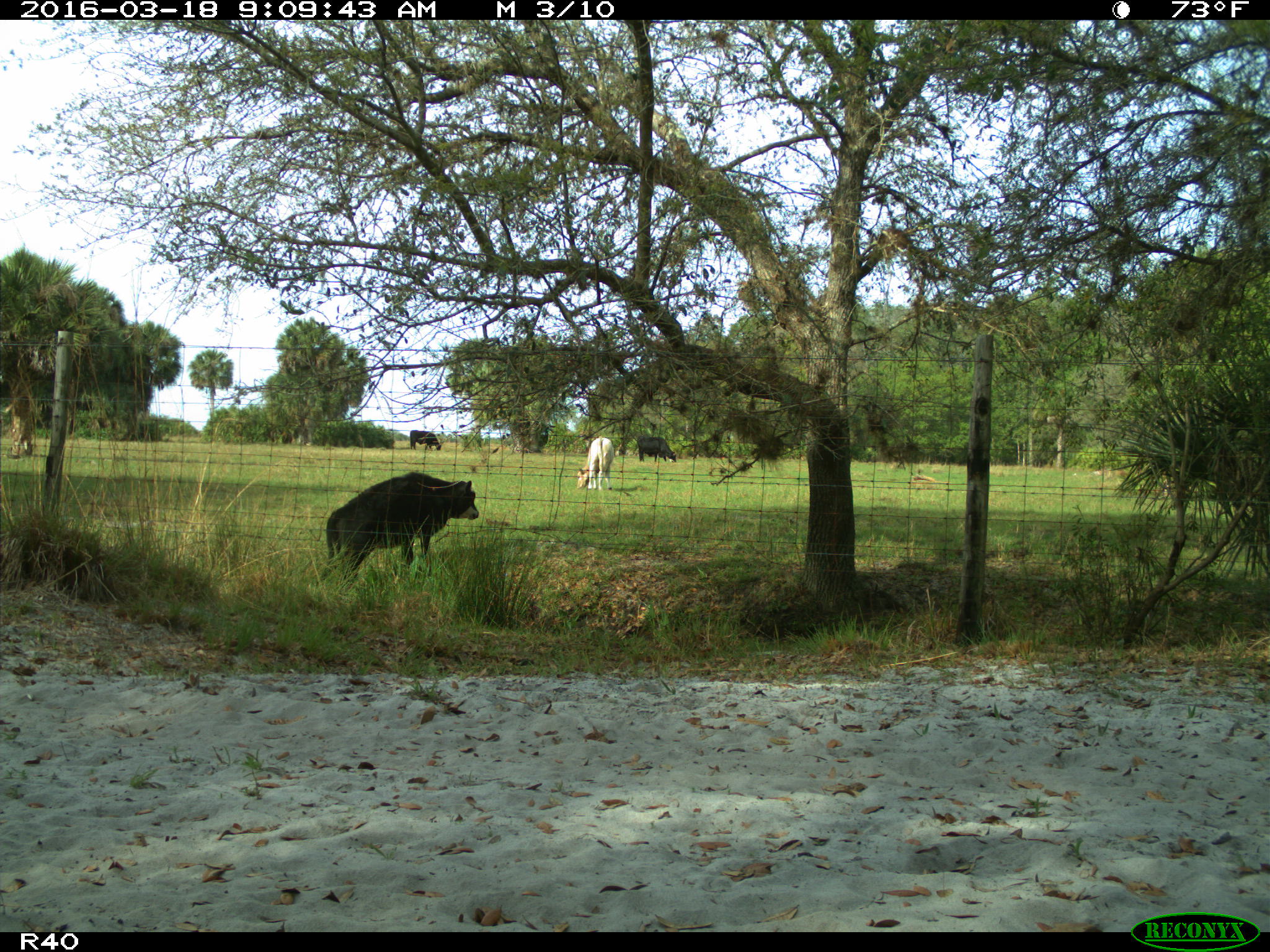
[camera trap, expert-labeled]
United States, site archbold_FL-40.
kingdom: Animalia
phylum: Chordata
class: Mammalia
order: Artiodactyla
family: Bovidae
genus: Bos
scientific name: Bos taurus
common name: domestic cow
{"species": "Bos taurus (domestic cow)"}